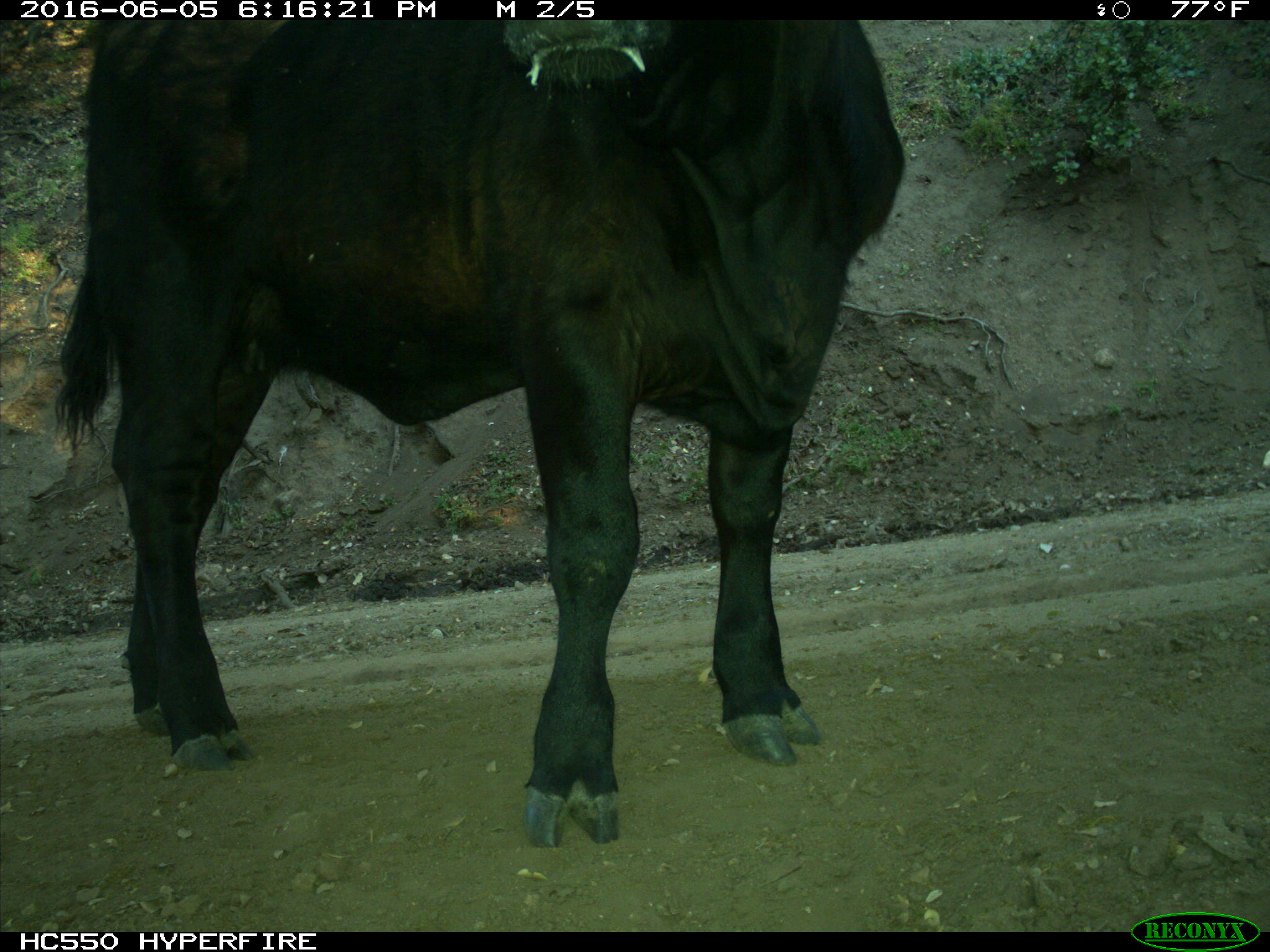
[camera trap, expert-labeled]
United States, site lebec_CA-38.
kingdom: Animalia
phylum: Chordata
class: Mammalia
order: Artiodactyla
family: Bovidae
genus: Bos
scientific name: Bos taurus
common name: domestic cow